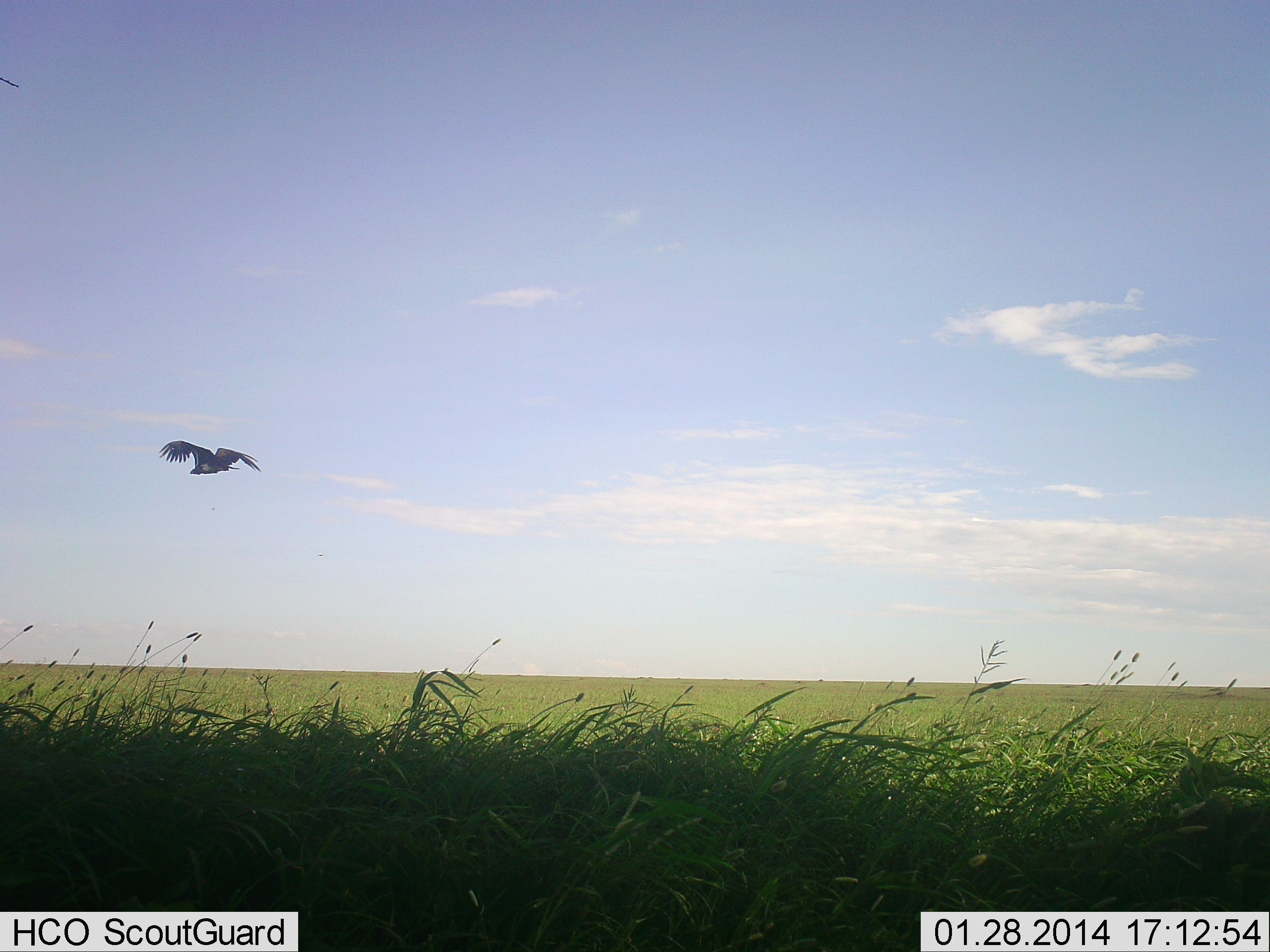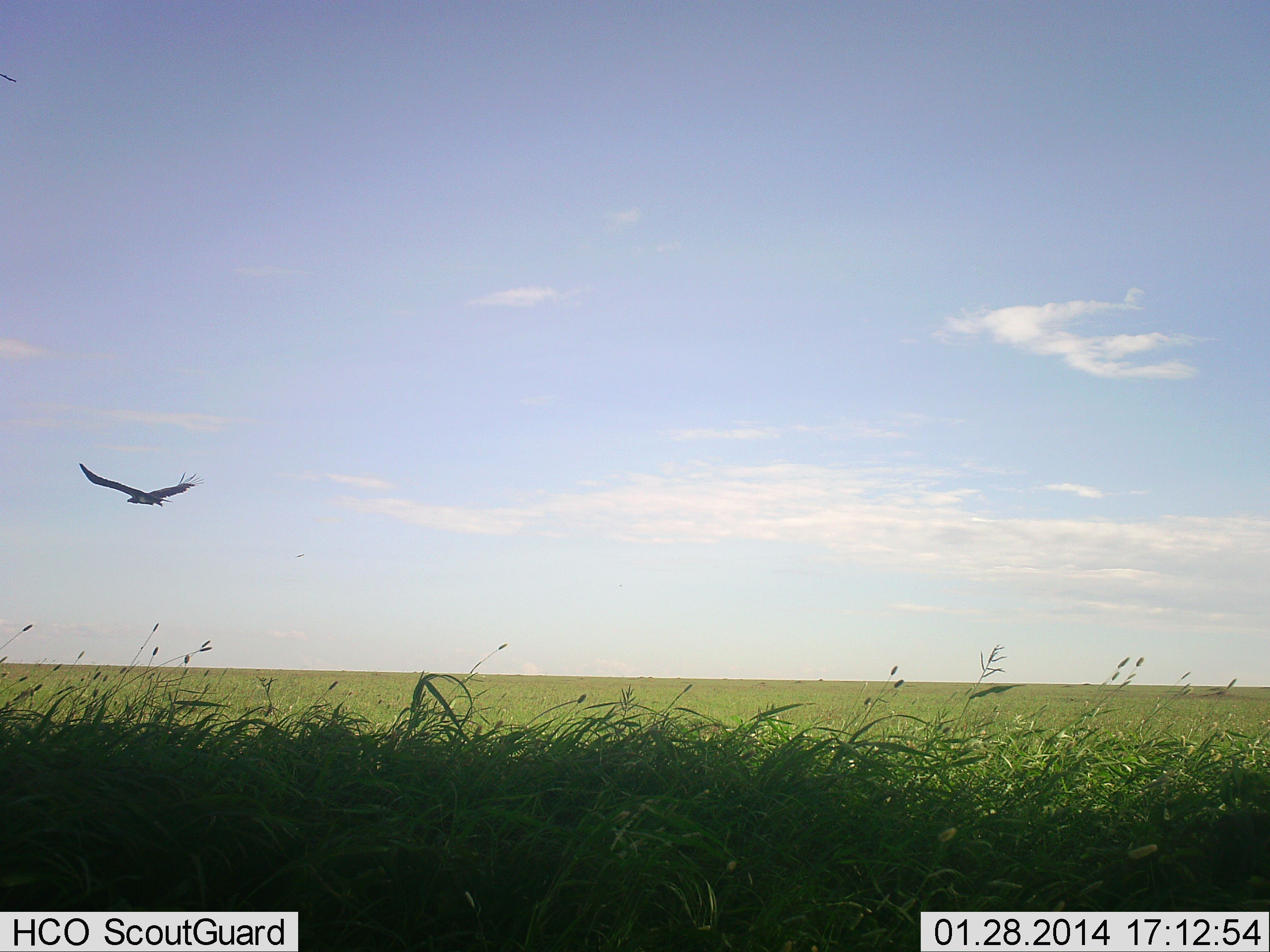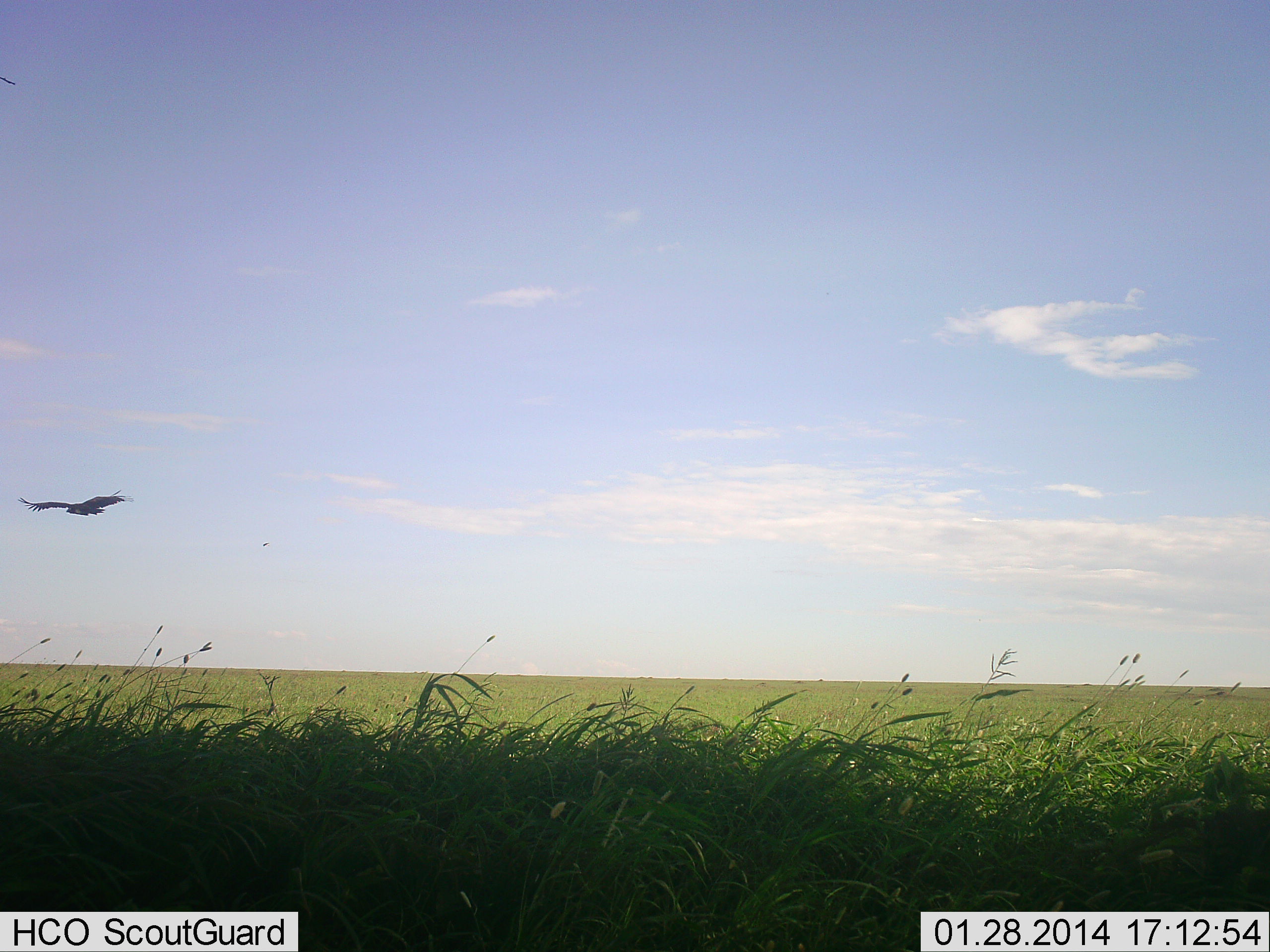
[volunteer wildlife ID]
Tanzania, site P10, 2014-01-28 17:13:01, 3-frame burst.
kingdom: Animalia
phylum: Chordata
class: Aves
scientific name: Aves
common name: bird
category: otherbird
Otherbird (bird) (Aves), count 1. Behavior (volunteer vote fractions): standing 0%, resting 0%, moving 100%, interacting 0%. Young present (vote fraction): 0%. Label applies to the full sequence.